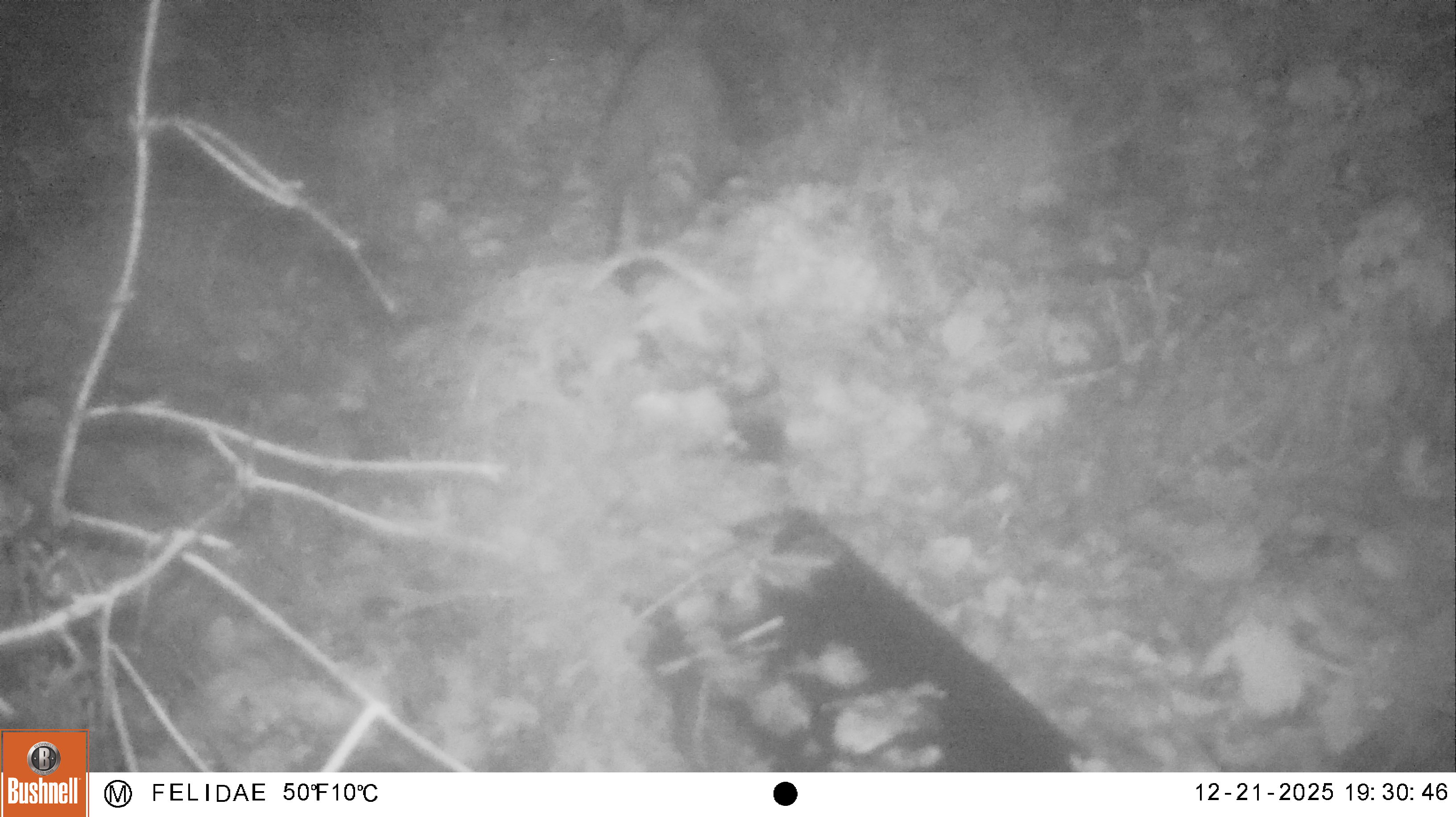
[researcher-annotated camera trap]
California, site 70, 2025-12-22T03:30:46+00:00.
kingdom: Animalia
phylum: Chordata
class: Mammalia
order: Carnivora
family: Procyonidae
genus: Procyon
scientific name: Procyon lotor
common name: raccoon